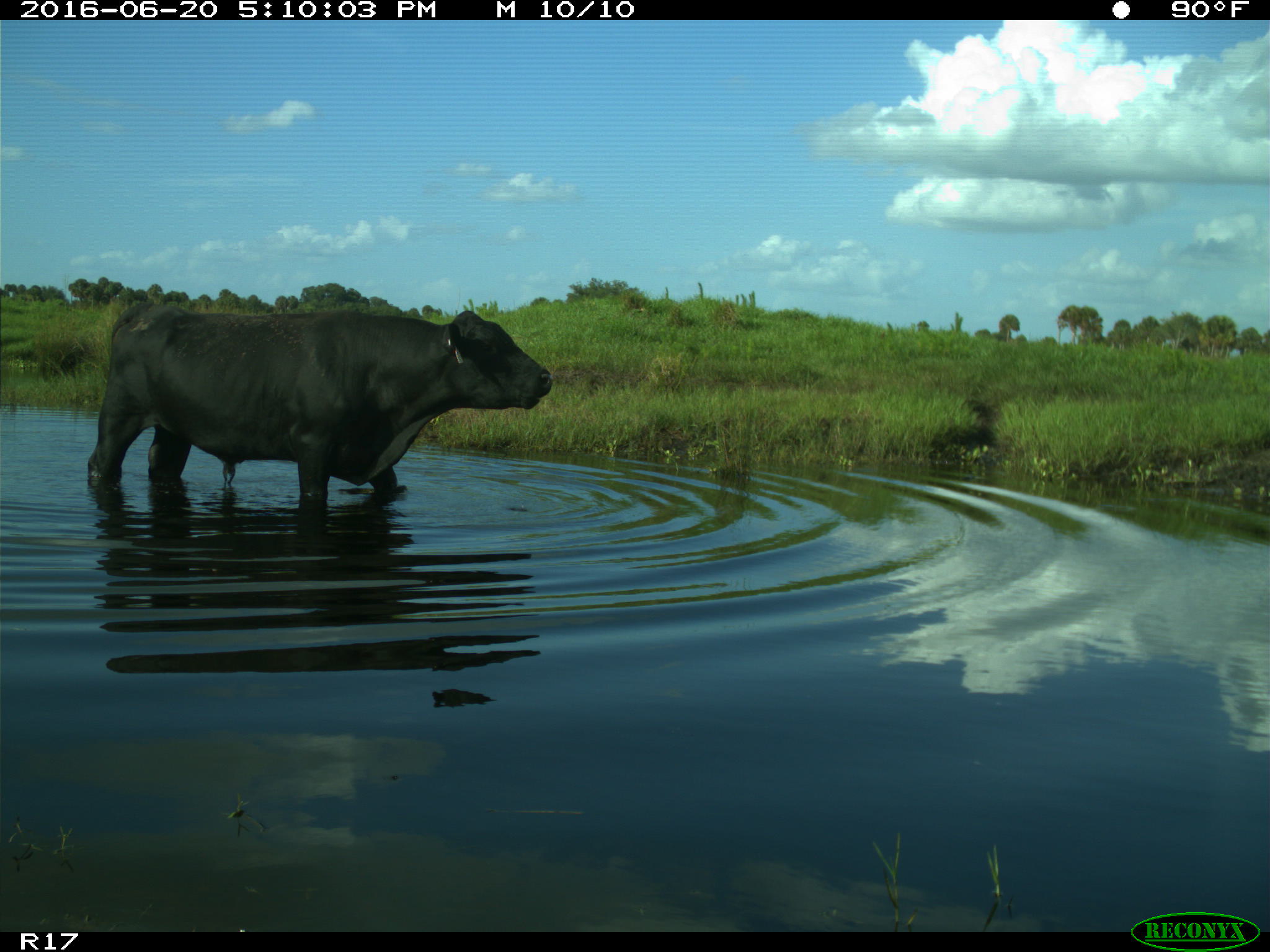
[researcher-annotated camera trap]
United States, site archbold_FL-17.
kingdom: Animalia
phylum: Chordata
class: Mammalia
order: Artiodactyla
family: Bovidae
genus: Bos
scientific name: Bos taurus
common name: domestic cow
Bos taurus (domestic cow).